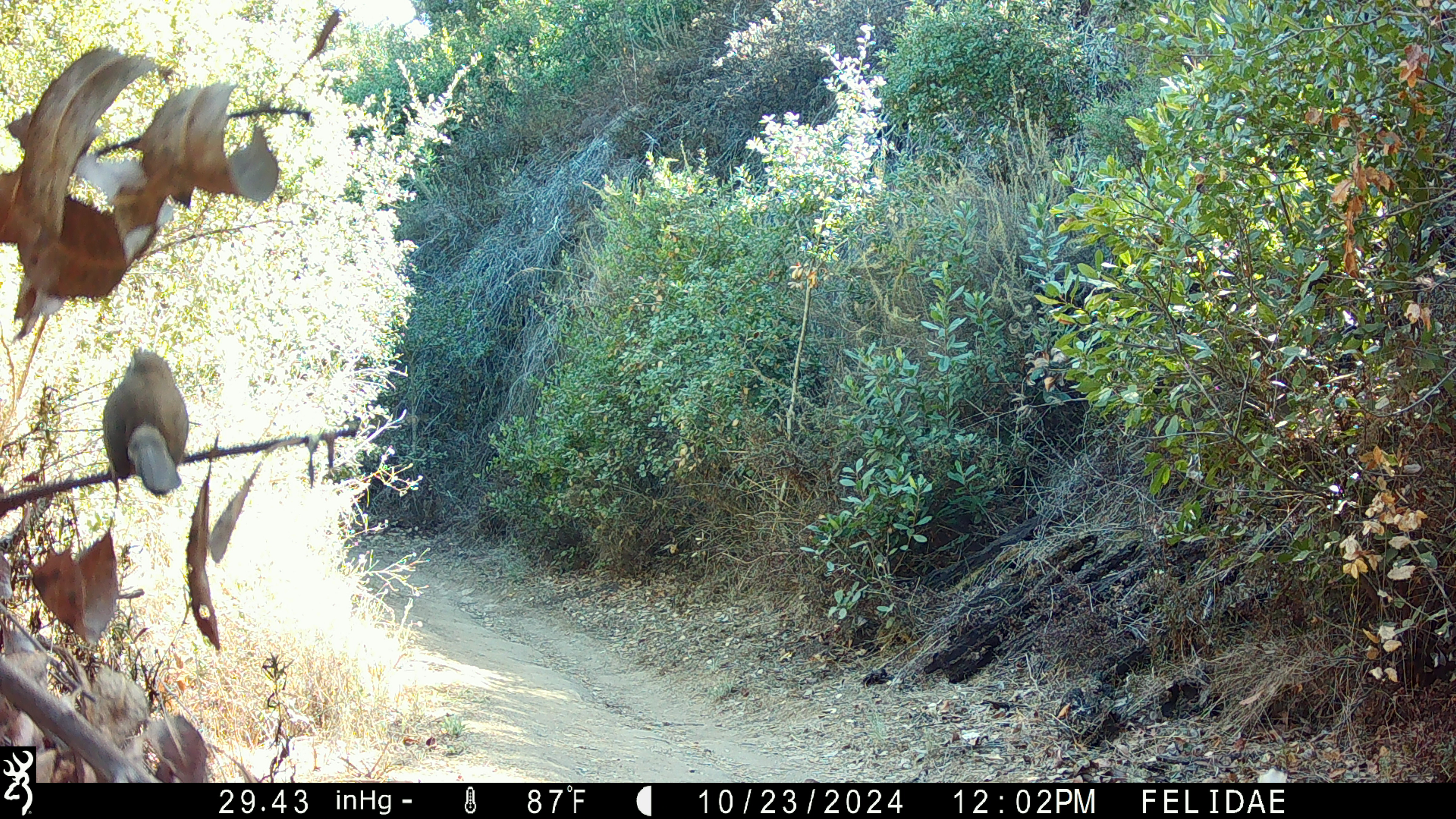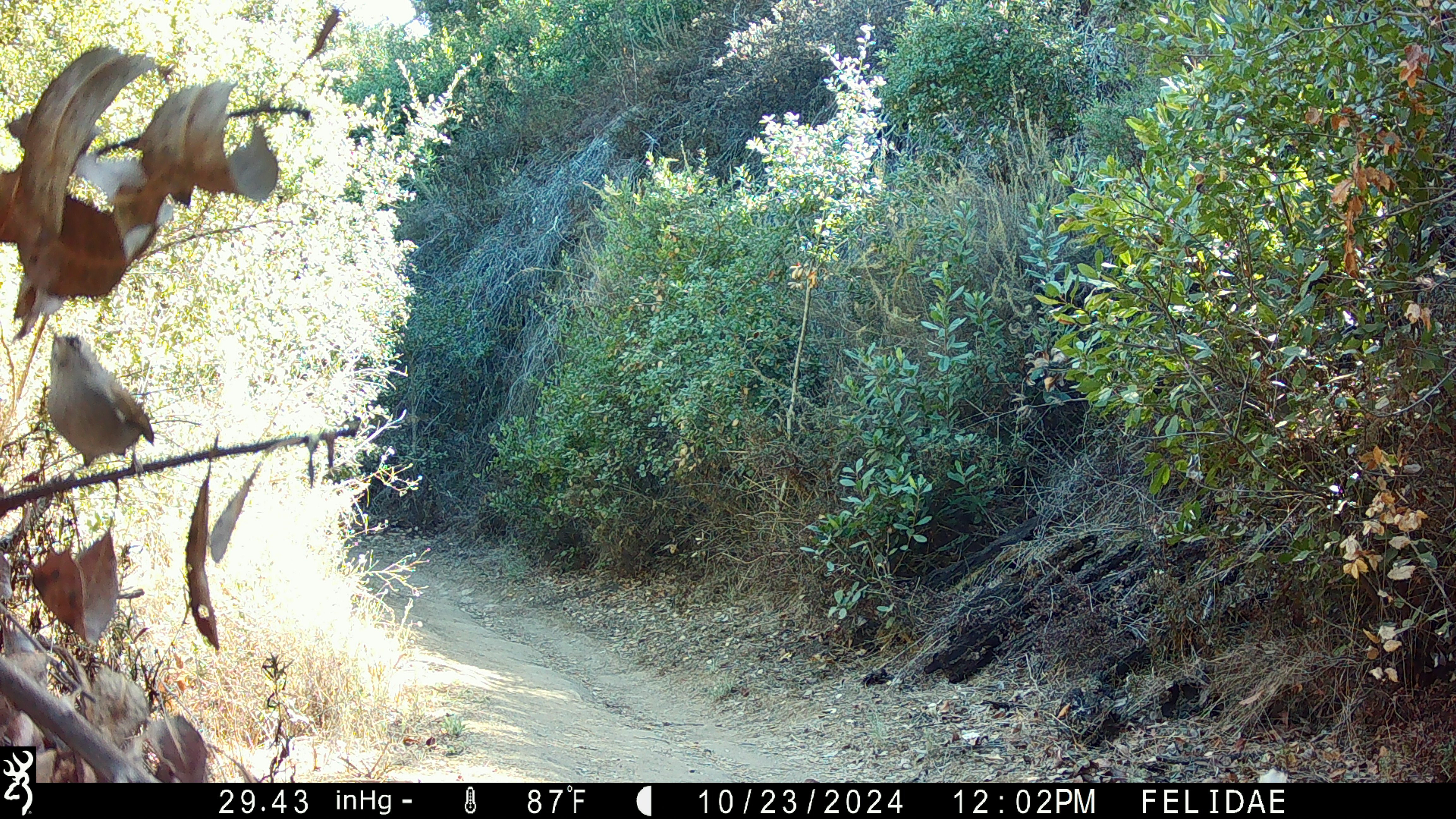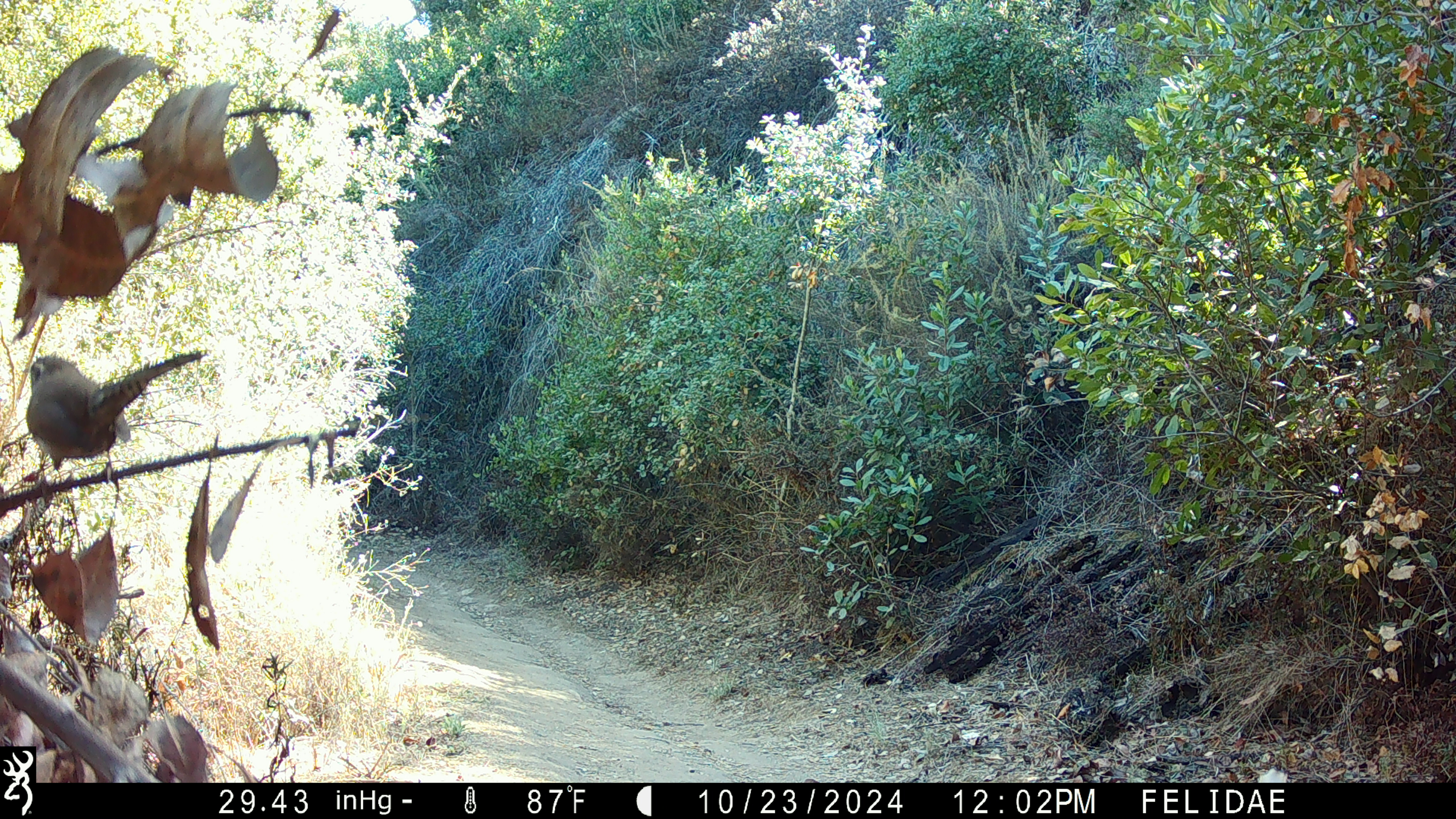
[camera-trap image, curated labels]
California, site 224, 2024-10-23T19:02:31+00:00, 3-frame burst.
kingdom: Animalia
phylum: Chordata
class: Aves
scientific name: Aves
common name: bird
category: unknown bird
Unknown bird (bird) (Aves).